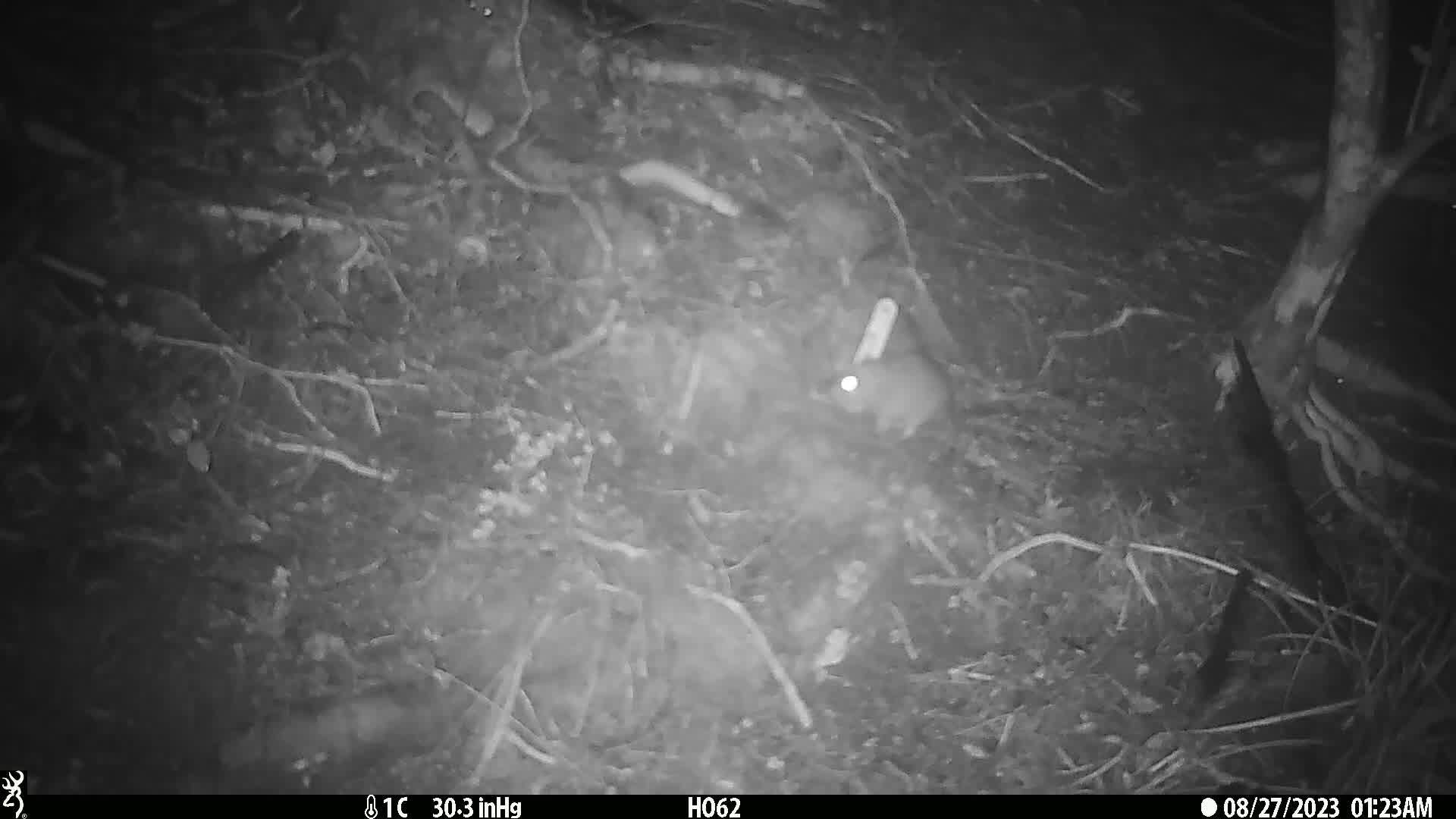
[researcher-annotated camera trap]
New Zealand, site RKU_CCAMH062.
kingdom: Animalia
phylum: Chordata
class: Mammalia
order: Rodentia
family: Muridae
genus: Rattus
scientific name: Rattus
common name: rat